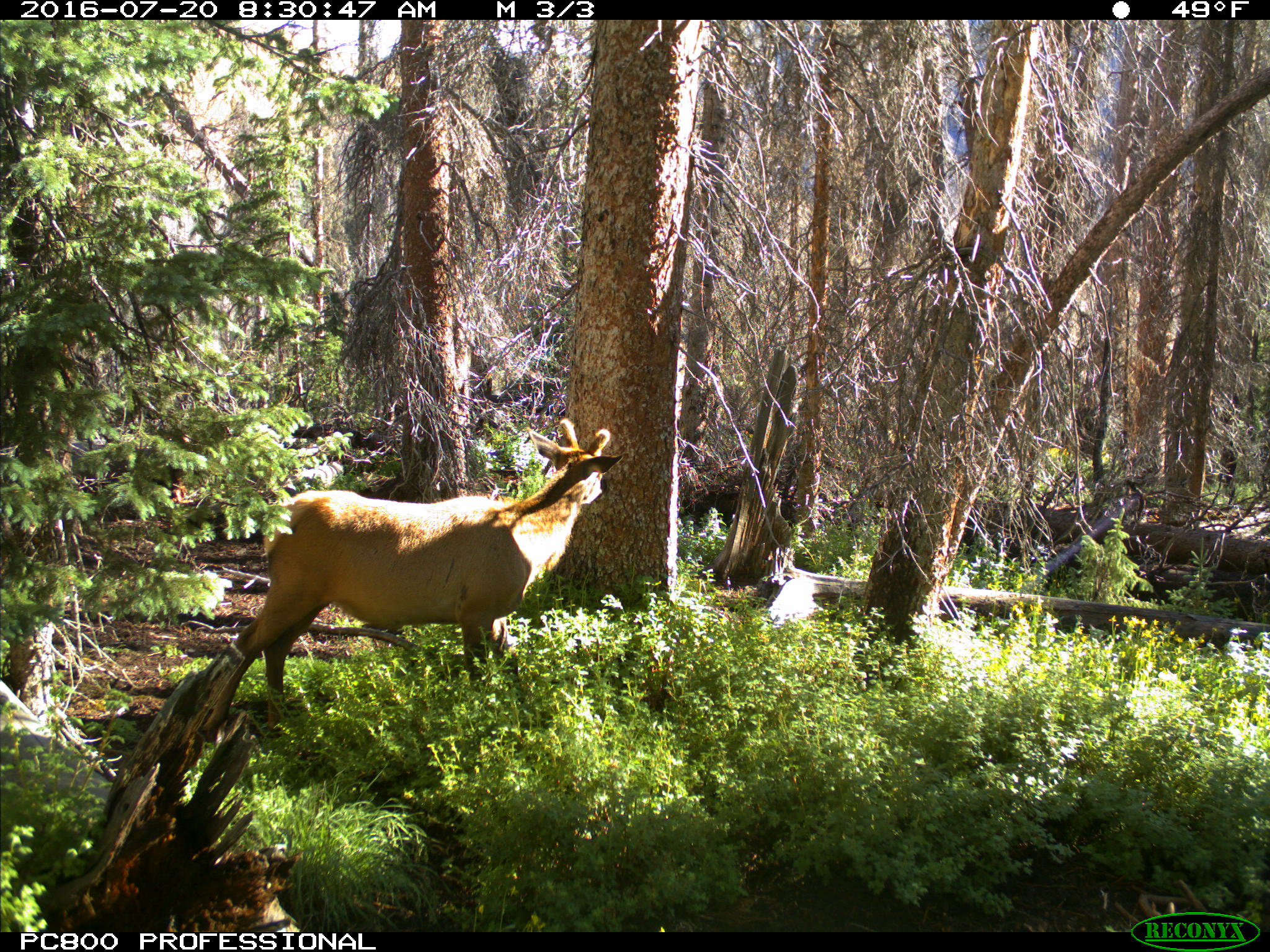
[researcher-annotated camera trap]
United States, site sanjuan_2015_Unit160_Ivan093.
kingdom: Animalia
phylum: Chordata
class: Mammalia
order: Artiodactyla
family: Cervidae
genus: Cervus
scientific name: Cervus elaphus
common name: red deer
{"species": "Cervus elaphus (red deer)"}